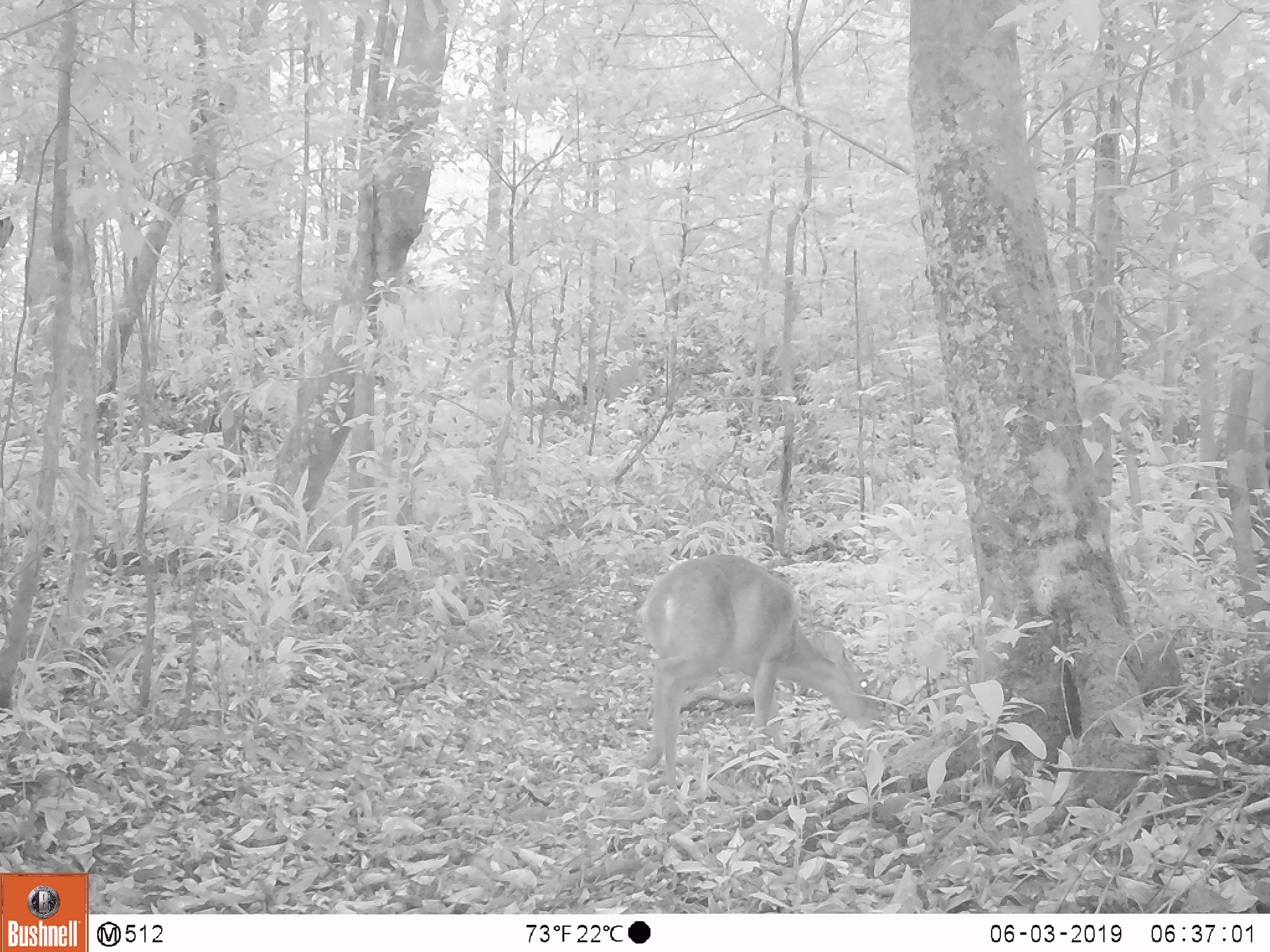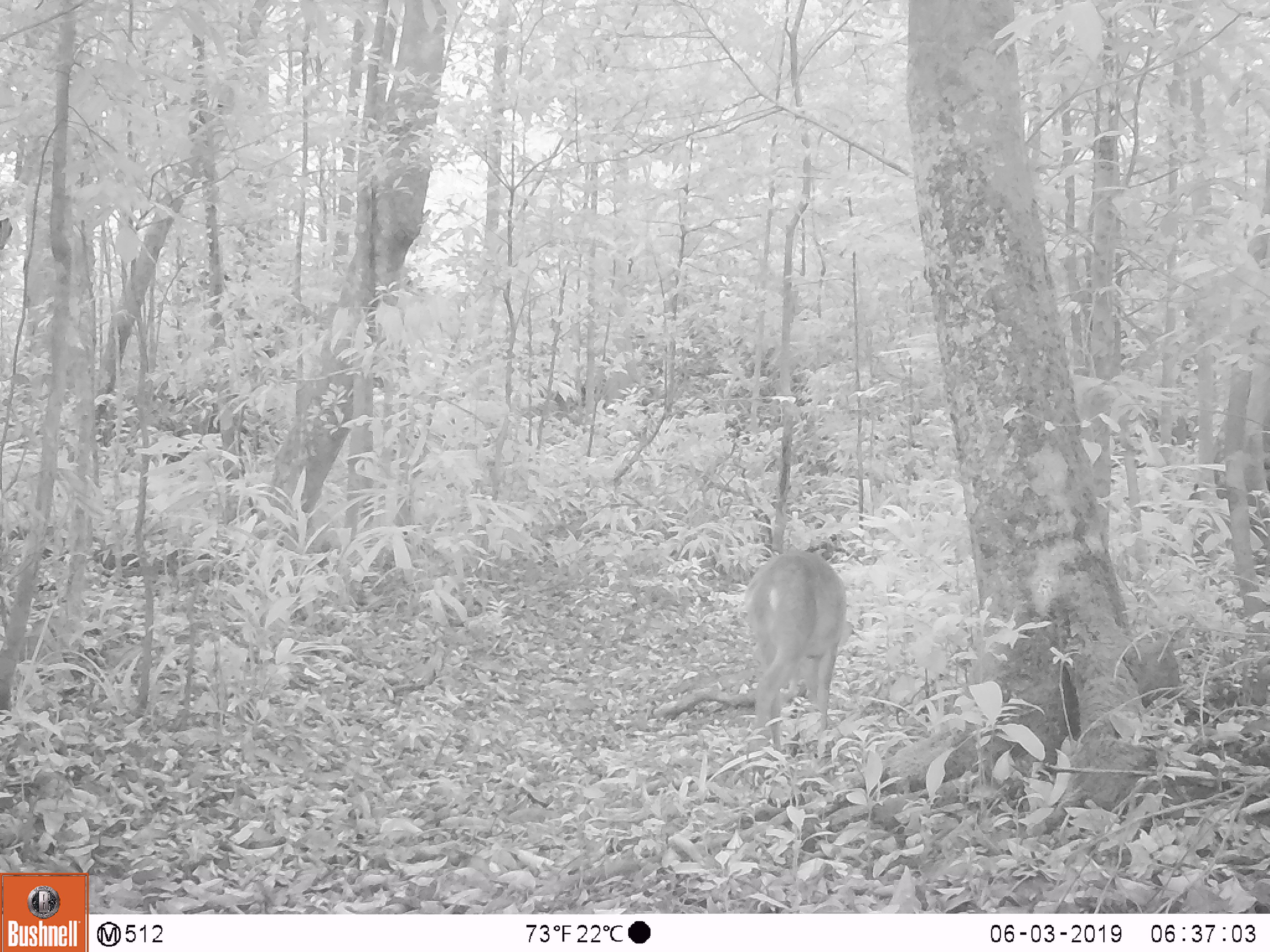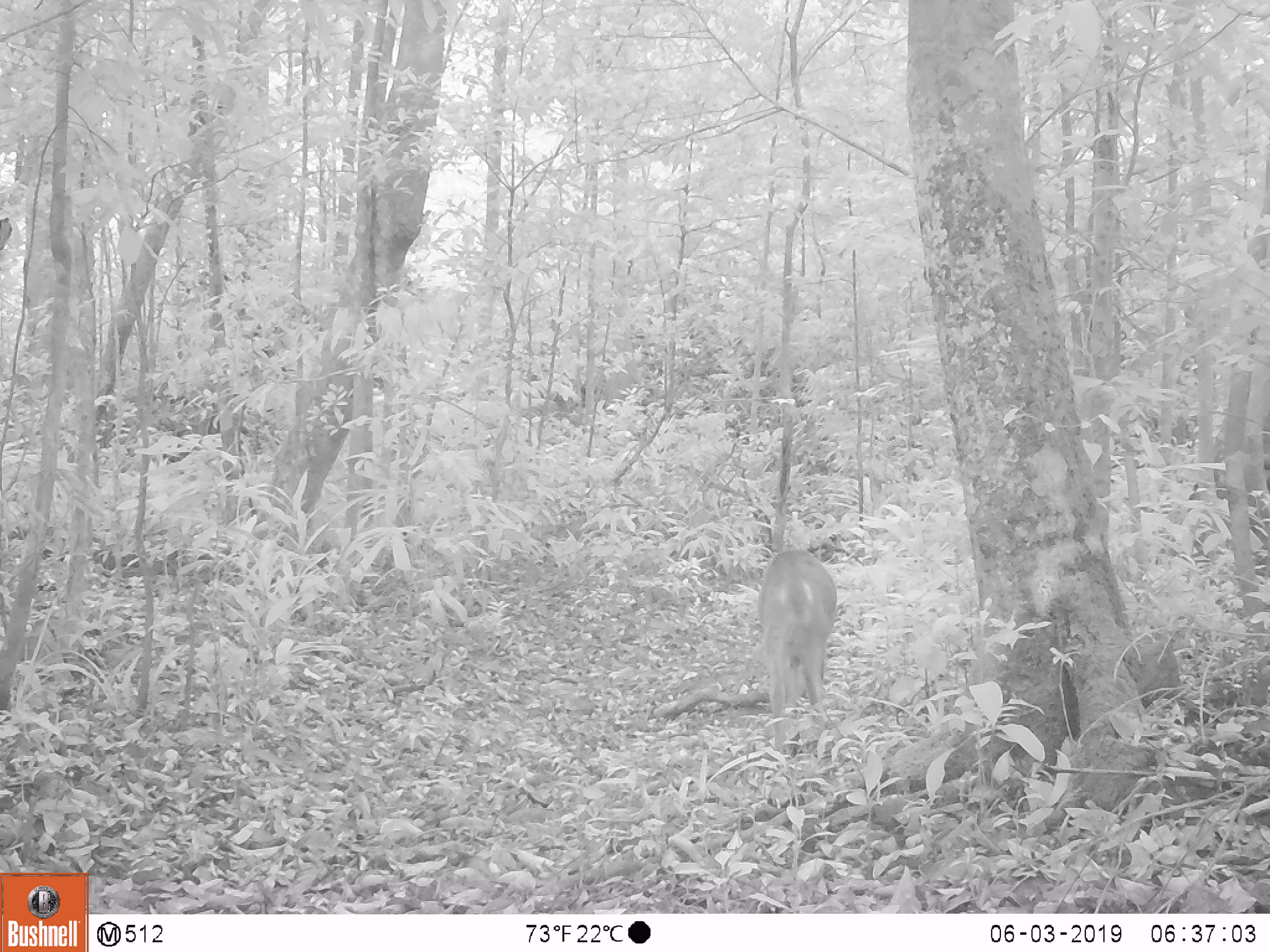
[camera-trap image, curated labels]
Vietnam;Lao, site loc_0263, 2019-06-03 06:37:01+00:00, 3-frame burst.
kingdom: Animalia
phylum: Chordata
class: Mammalia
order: Artiodactyla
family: Cervidae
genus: Muntiacus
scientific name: Muntiacus vuquangensis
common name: large-antlered muntjac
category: large antlered muntjac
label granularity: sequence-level